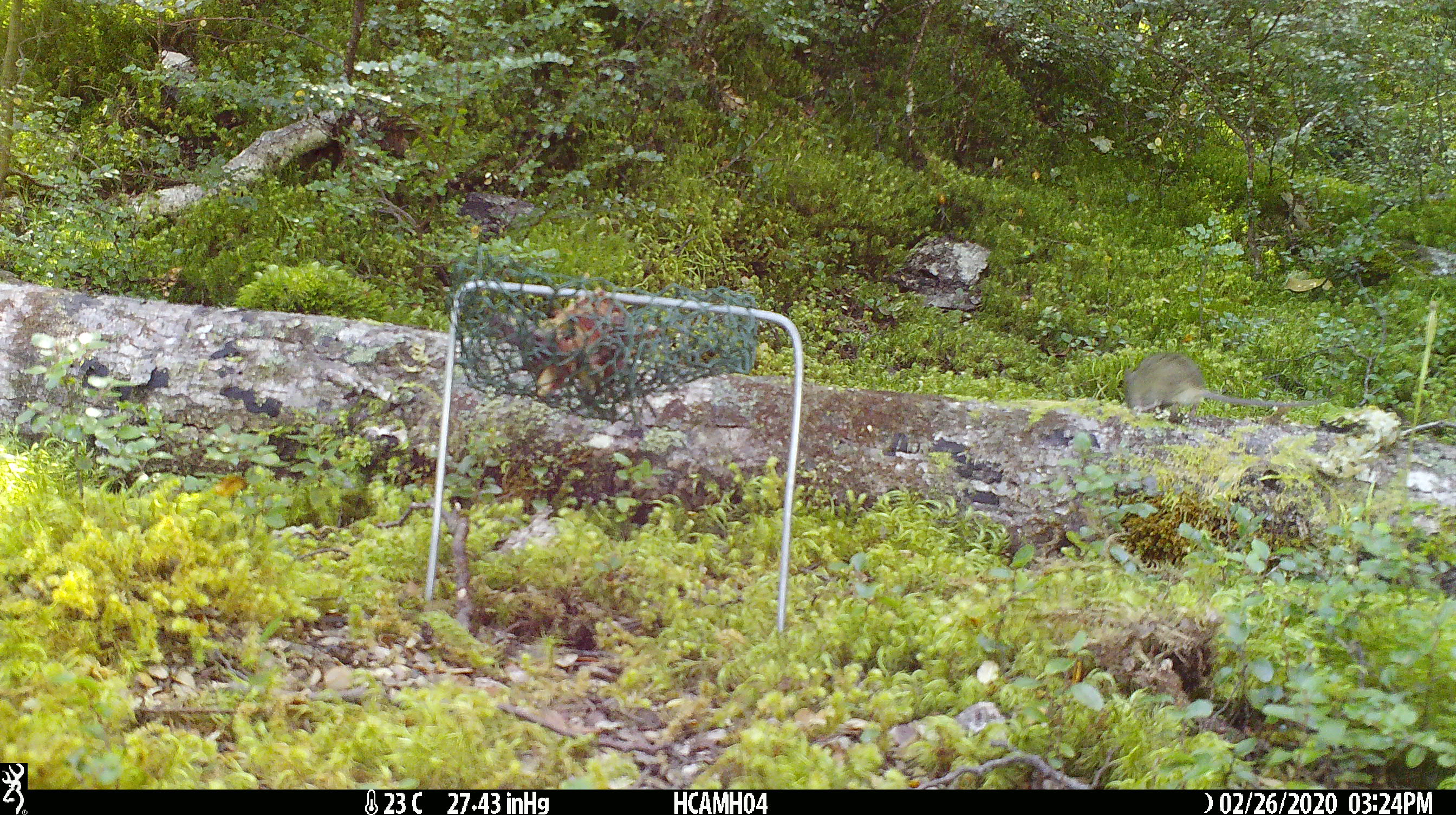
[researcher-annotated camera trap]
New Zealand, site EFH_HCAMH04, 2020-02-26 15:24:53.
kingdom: Animalia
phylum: Chordata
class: Mammalia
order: Rodentia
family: Muridae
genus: Mus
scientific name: Mus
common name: mouse